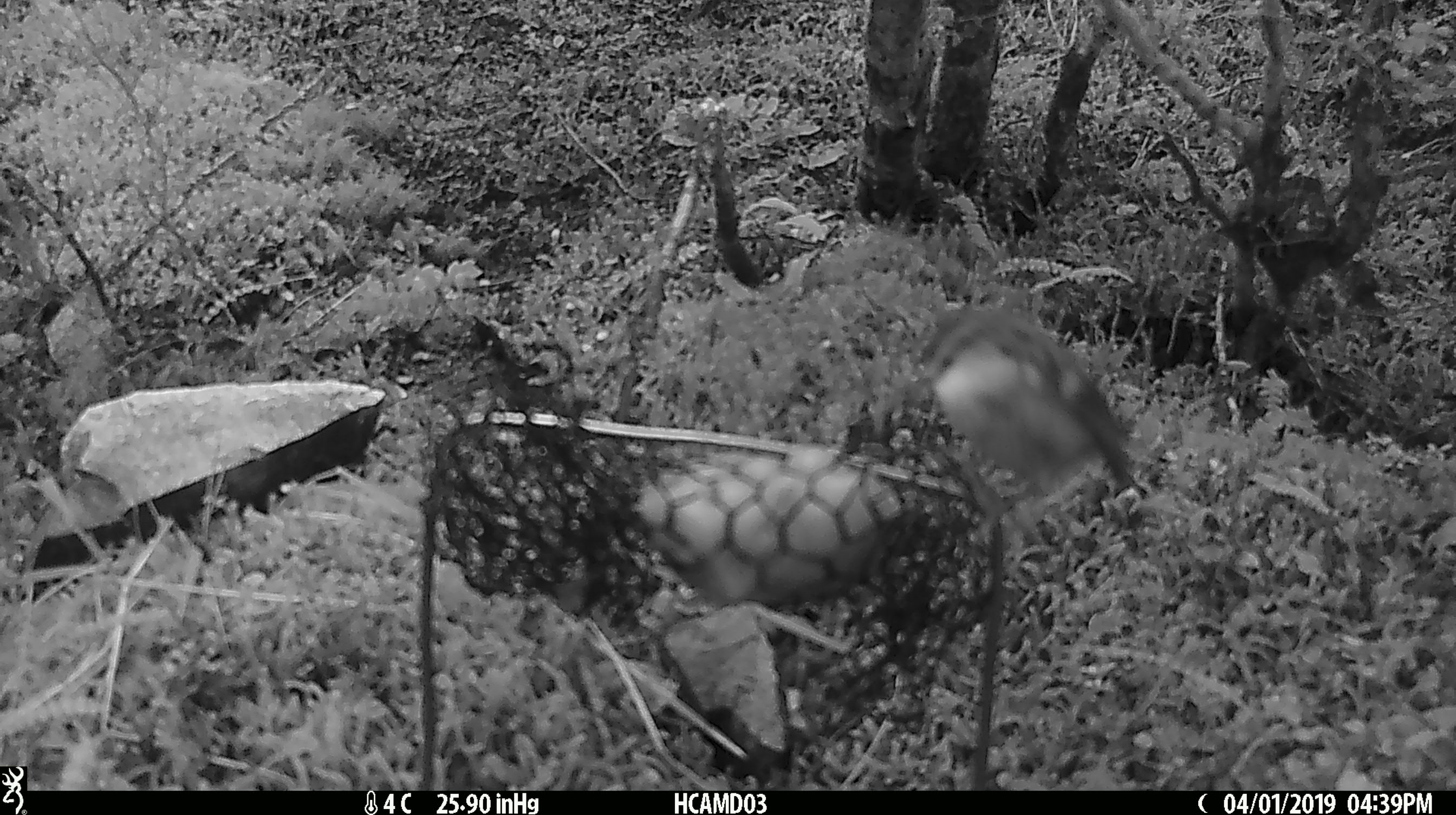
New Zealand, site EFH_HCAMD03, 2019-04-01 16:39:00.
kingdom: Animalia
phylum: Chordata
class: Aves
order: Passeriformes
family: Acanthisittidae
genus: Acanthisitta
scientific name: Acanthisitta chloris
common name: rifleman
Rifleman (Acanthisitta chloris).